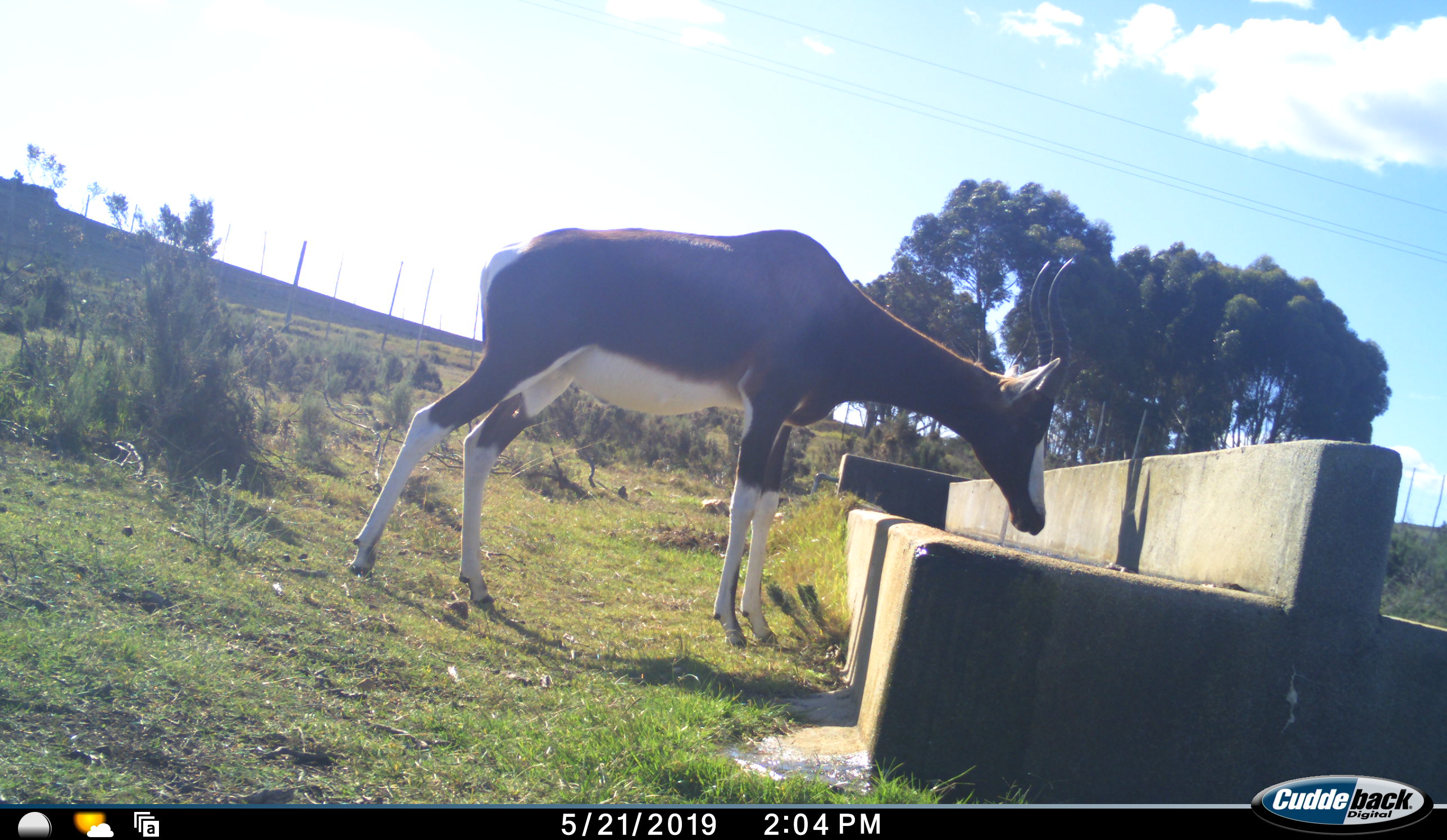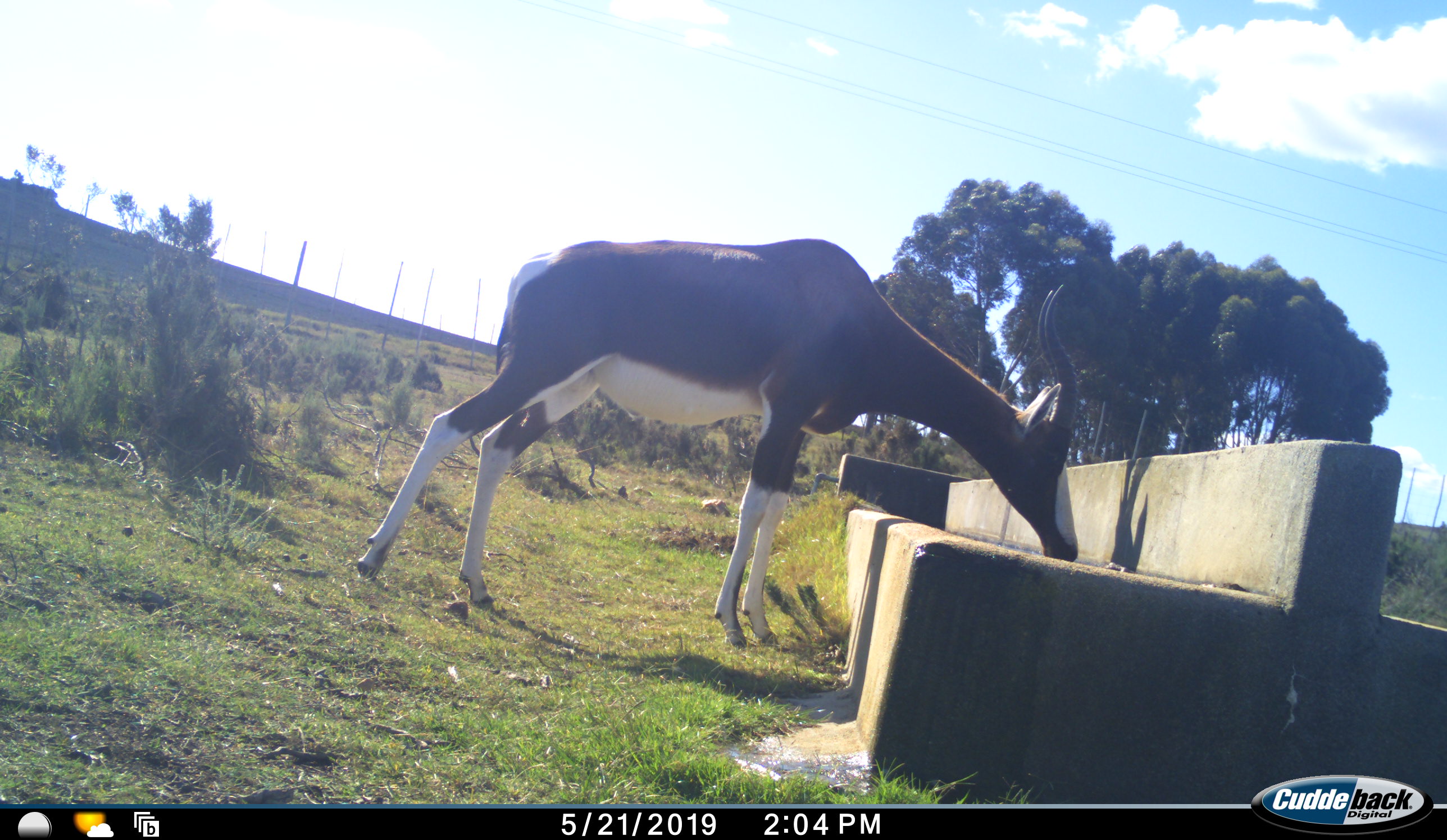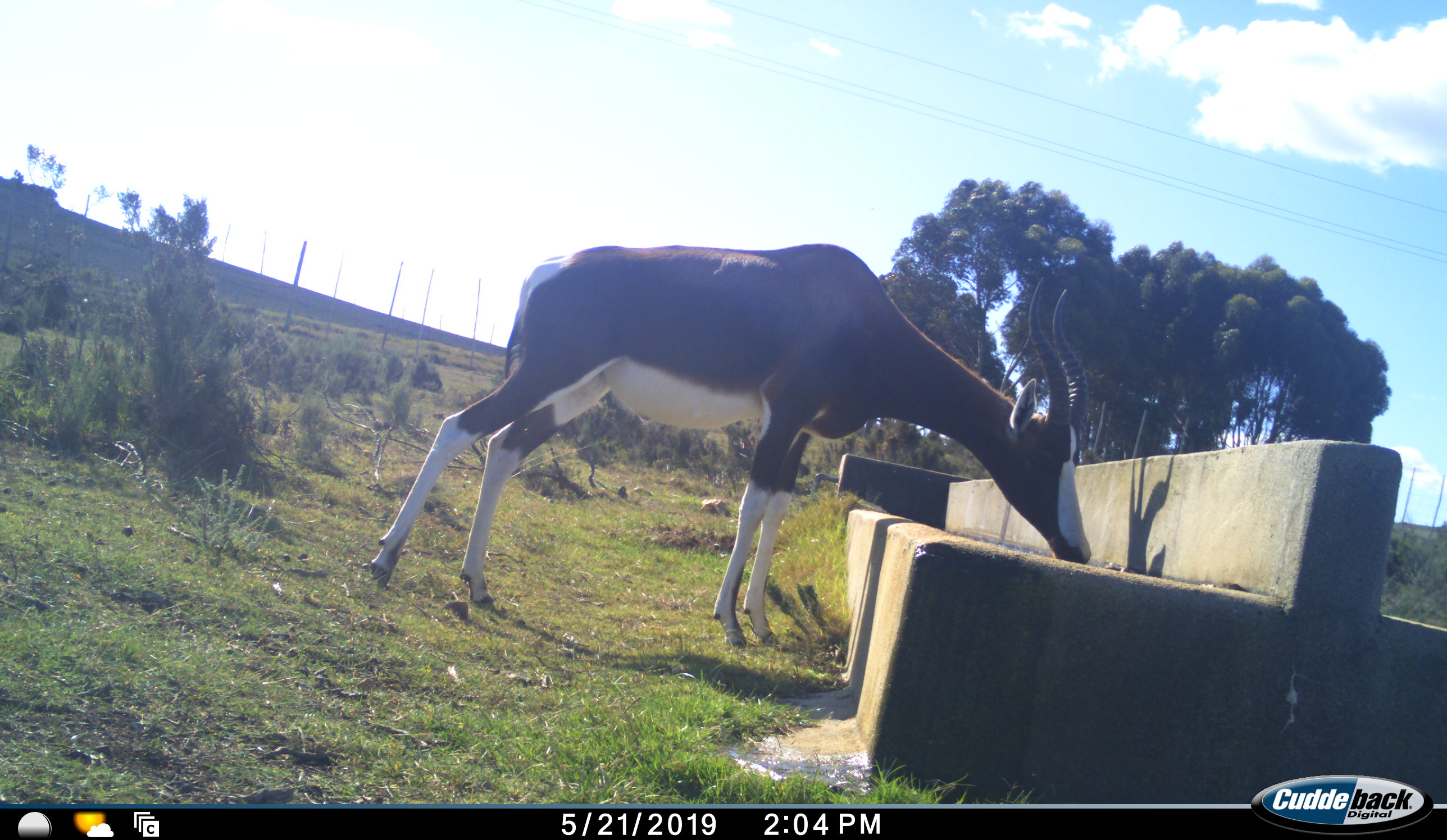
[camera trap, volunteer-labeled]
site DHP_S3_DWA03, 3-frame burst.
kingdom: Animalia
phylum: Chordata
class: Mammalia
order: Artiodactyla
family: Bovidae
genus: Damaliscus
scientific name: Damaliscus pygargus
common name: bontebok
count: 1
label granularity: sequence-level